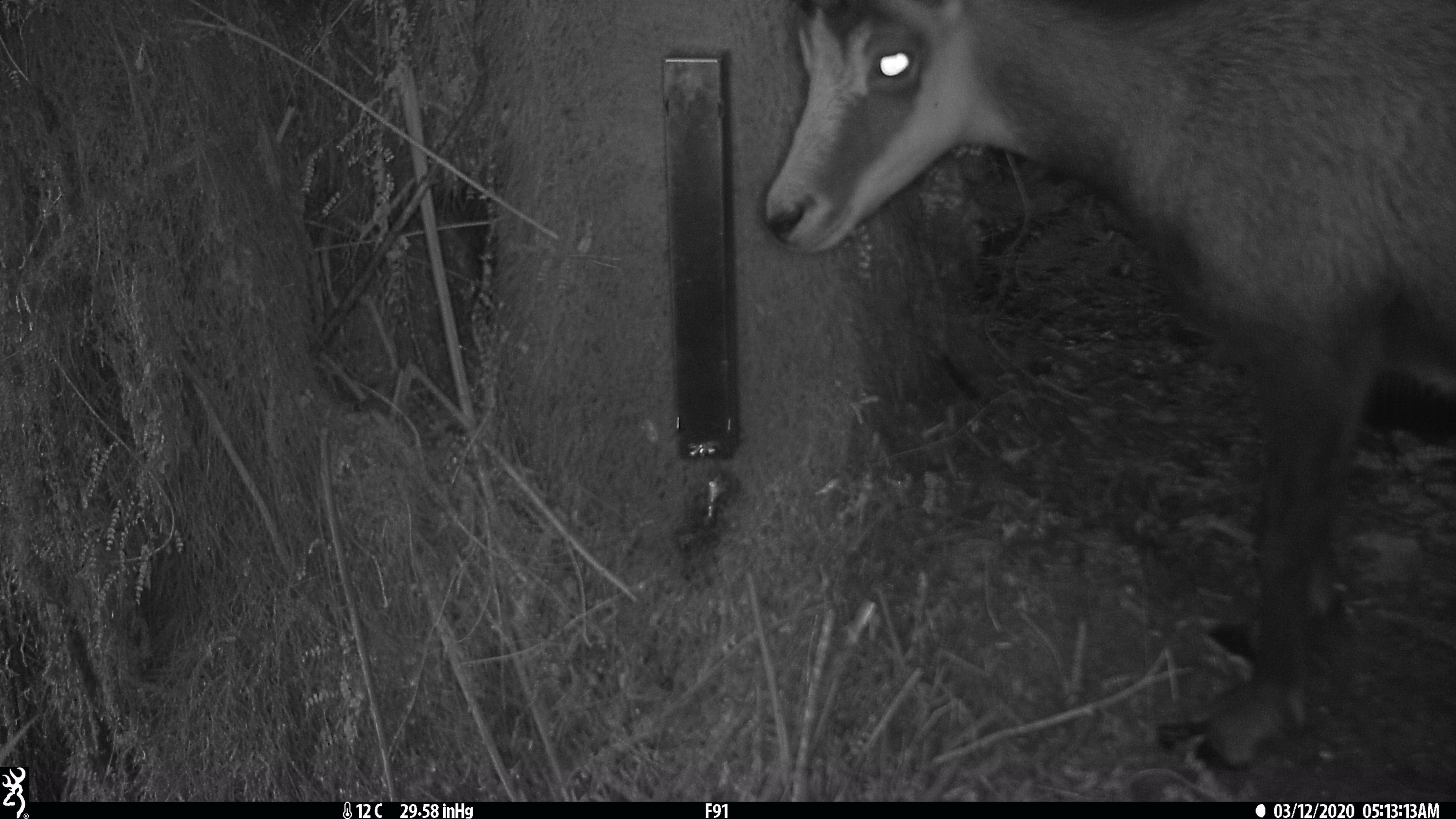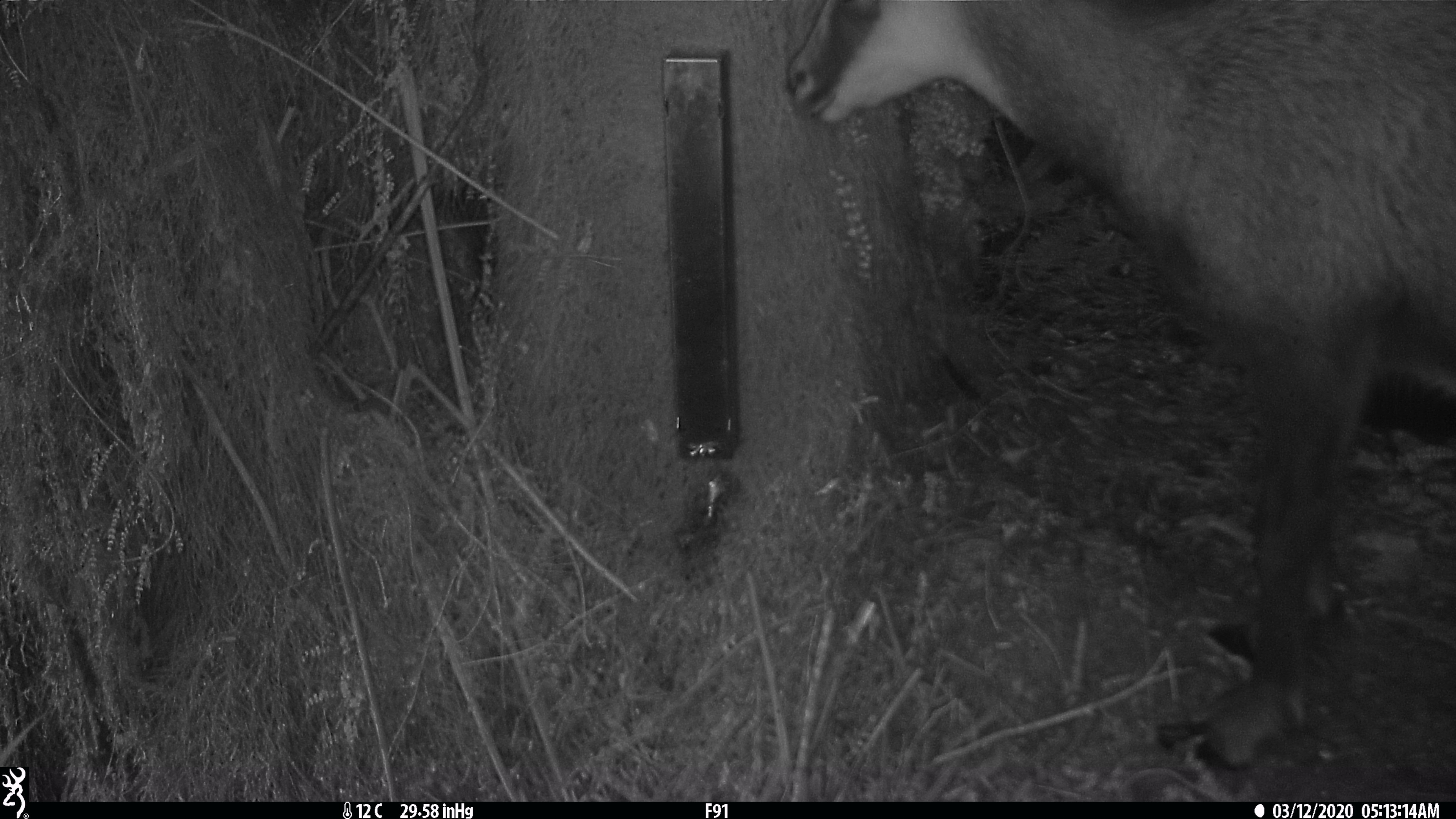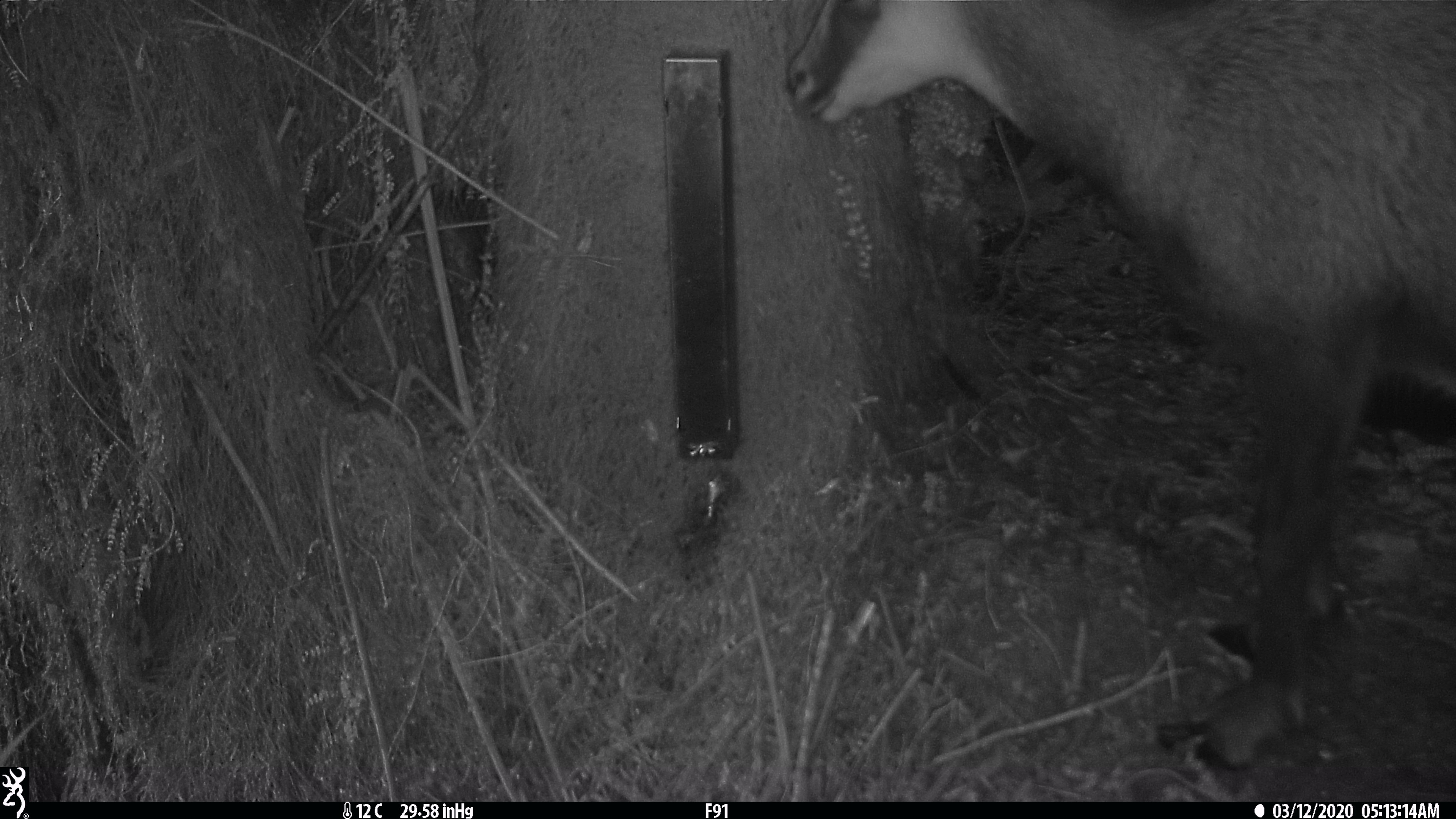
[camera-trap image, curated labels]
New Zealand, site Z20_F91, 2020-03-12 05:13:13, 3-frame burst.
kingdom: Animalia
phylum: Chordata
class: Mammalia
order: Artiodactyla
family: Bovidae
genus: Rupicapra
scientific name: Rupicapra rupicapra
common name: alpine chamois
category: chamois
Chamois (alpine chamois) (Rupicapra rupicapra).